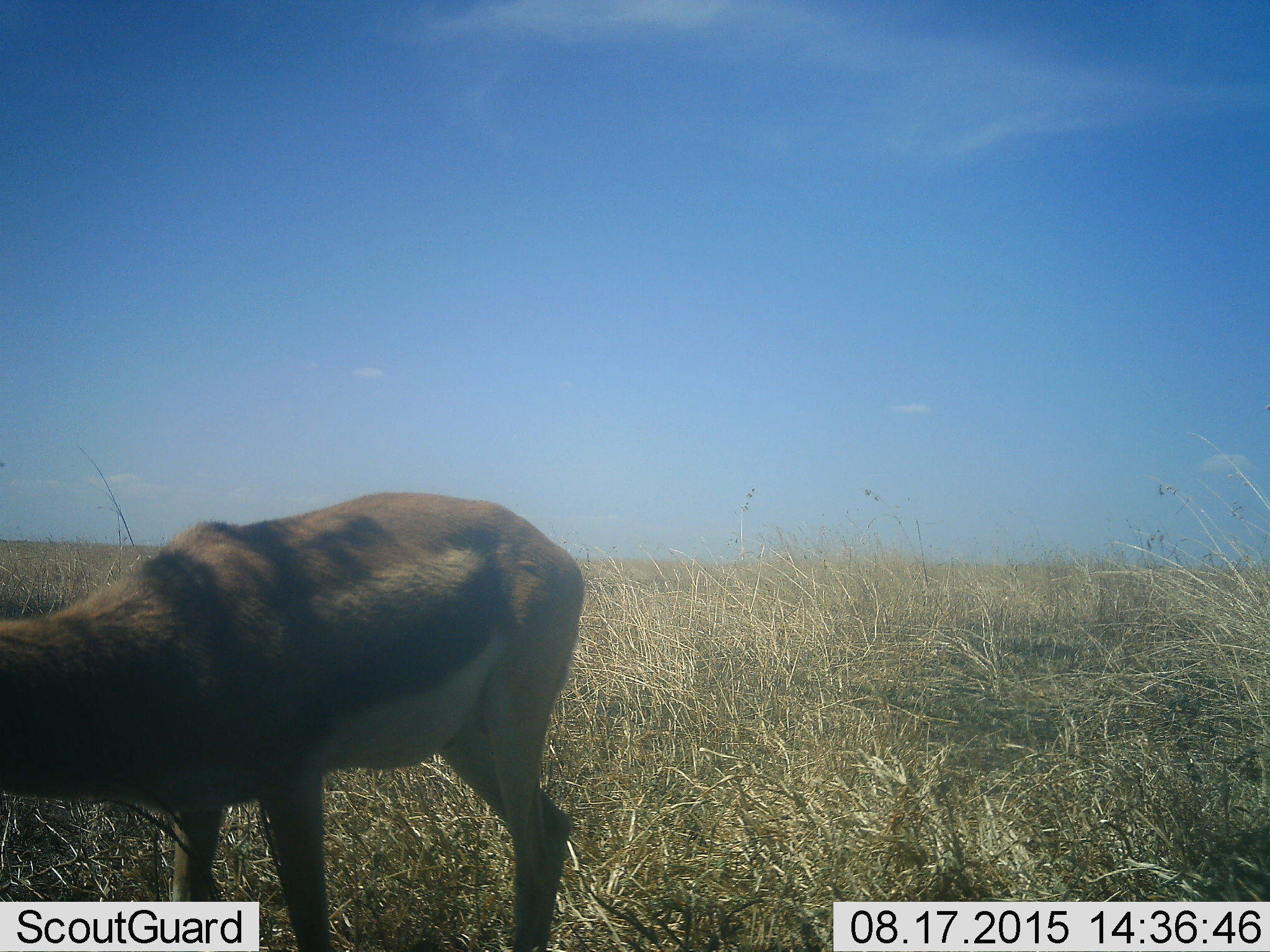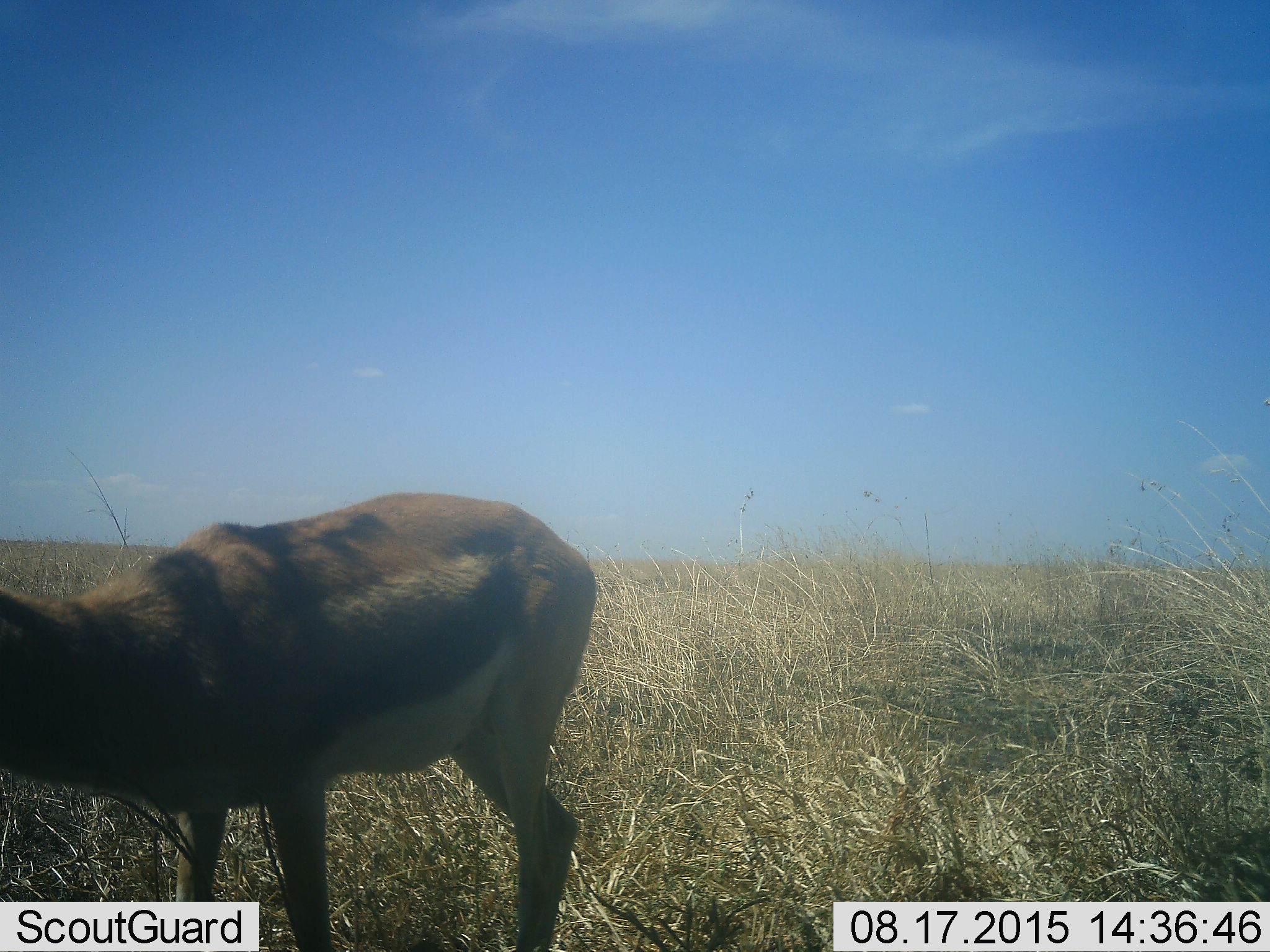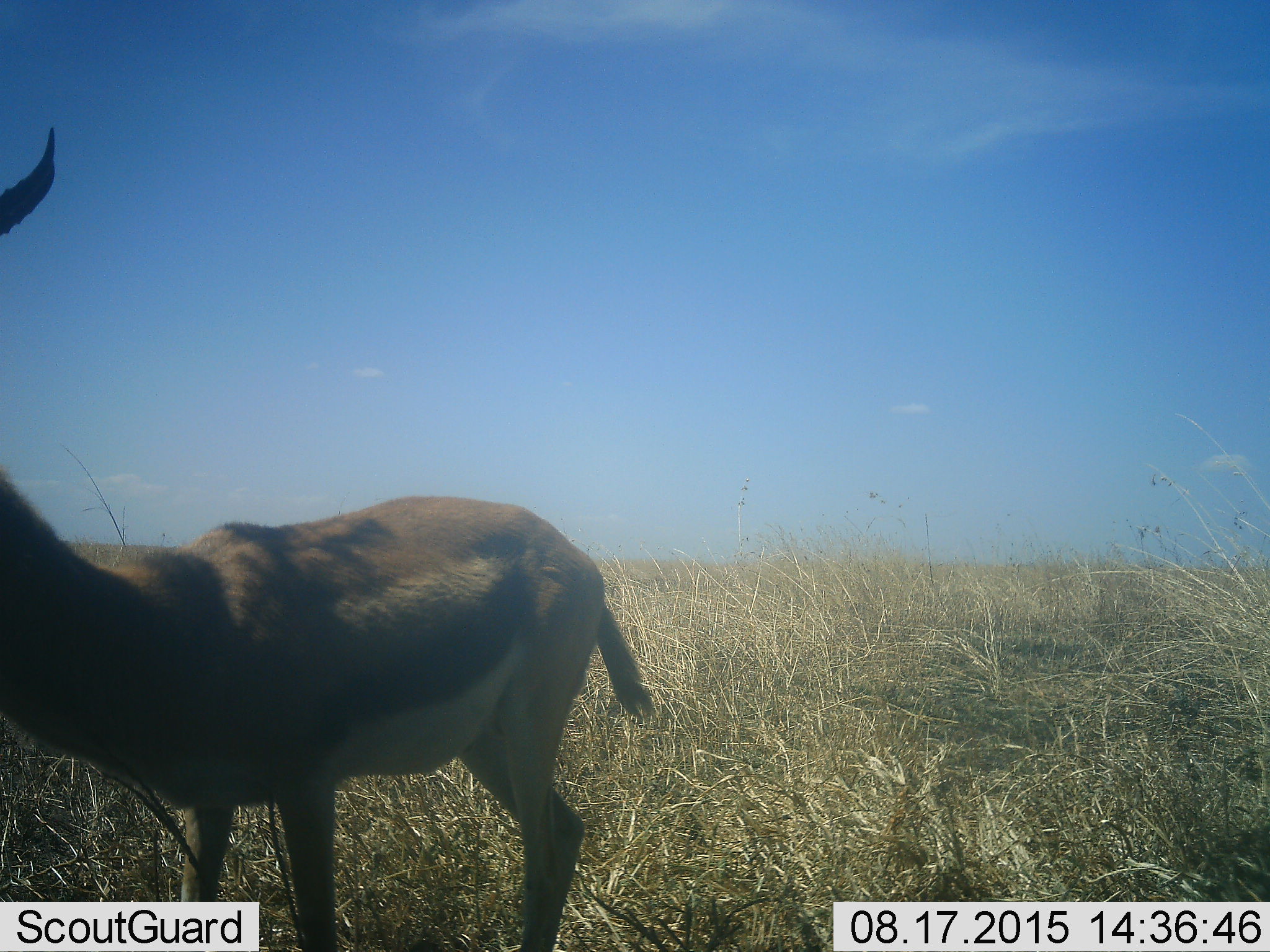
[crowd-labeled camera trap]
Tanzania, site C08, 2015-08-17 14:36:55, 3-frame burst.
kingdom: Animalia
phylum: Chordata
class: Mammalia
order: Artiodactyla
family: Bovidae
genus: Eudorcas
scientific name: Eudorcas thomsonii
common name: thomson's gazelle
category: gazellethomsons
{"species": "gazellethomsons (thomson's gazelle) (Eudorcas thomsonii)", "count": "1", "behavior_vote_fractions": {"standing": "67%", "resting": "0%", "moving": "22%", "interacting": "0%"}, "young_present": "0%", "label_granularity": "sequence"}